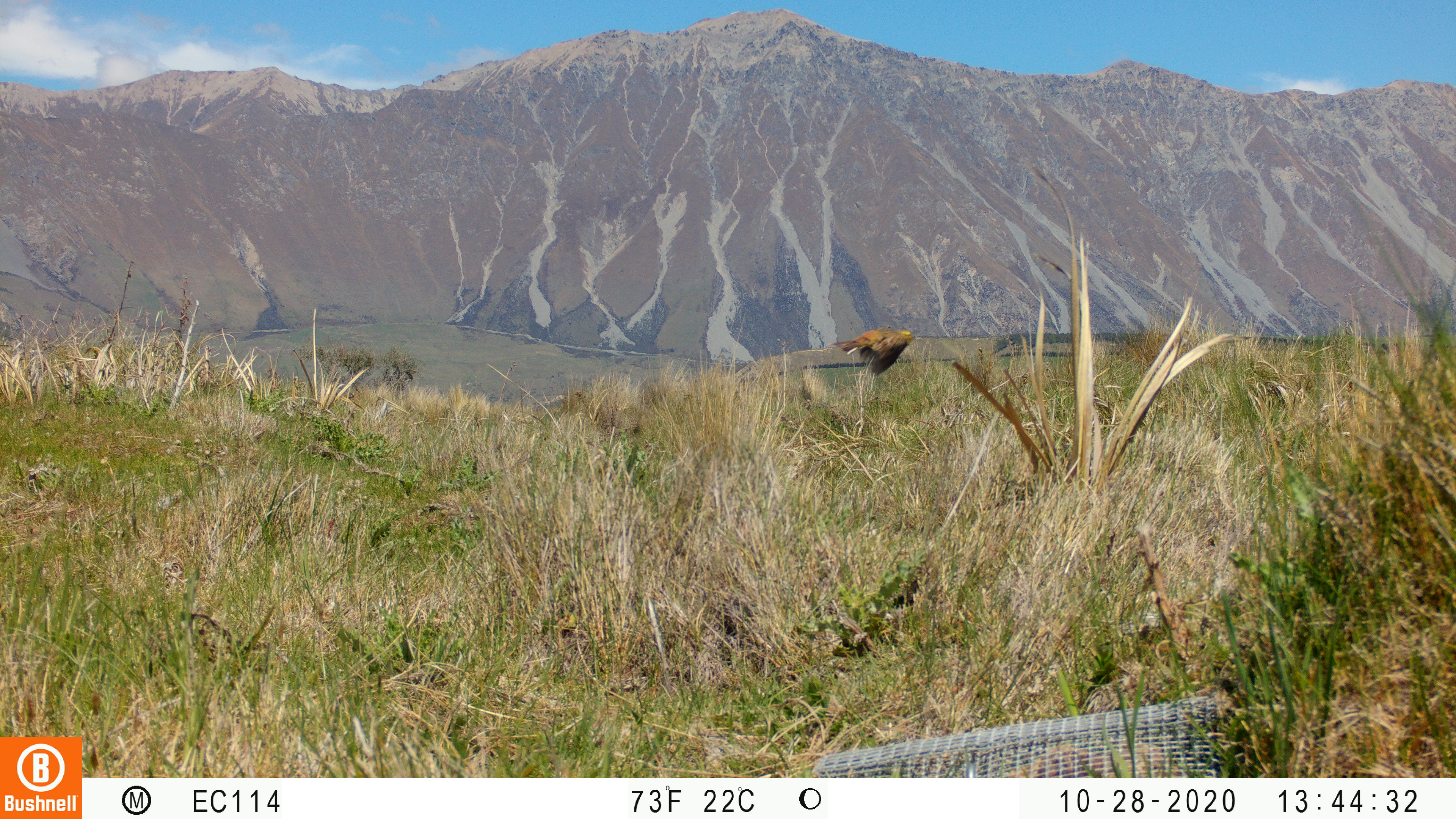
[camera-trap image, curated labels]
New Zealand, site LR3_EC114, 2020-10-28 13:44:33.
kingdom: Animalia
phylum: Chordata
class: Aves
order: Passeriformes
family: Emberizidae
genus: Emberiza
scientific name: Emberiza citrinella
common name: yellowhammer